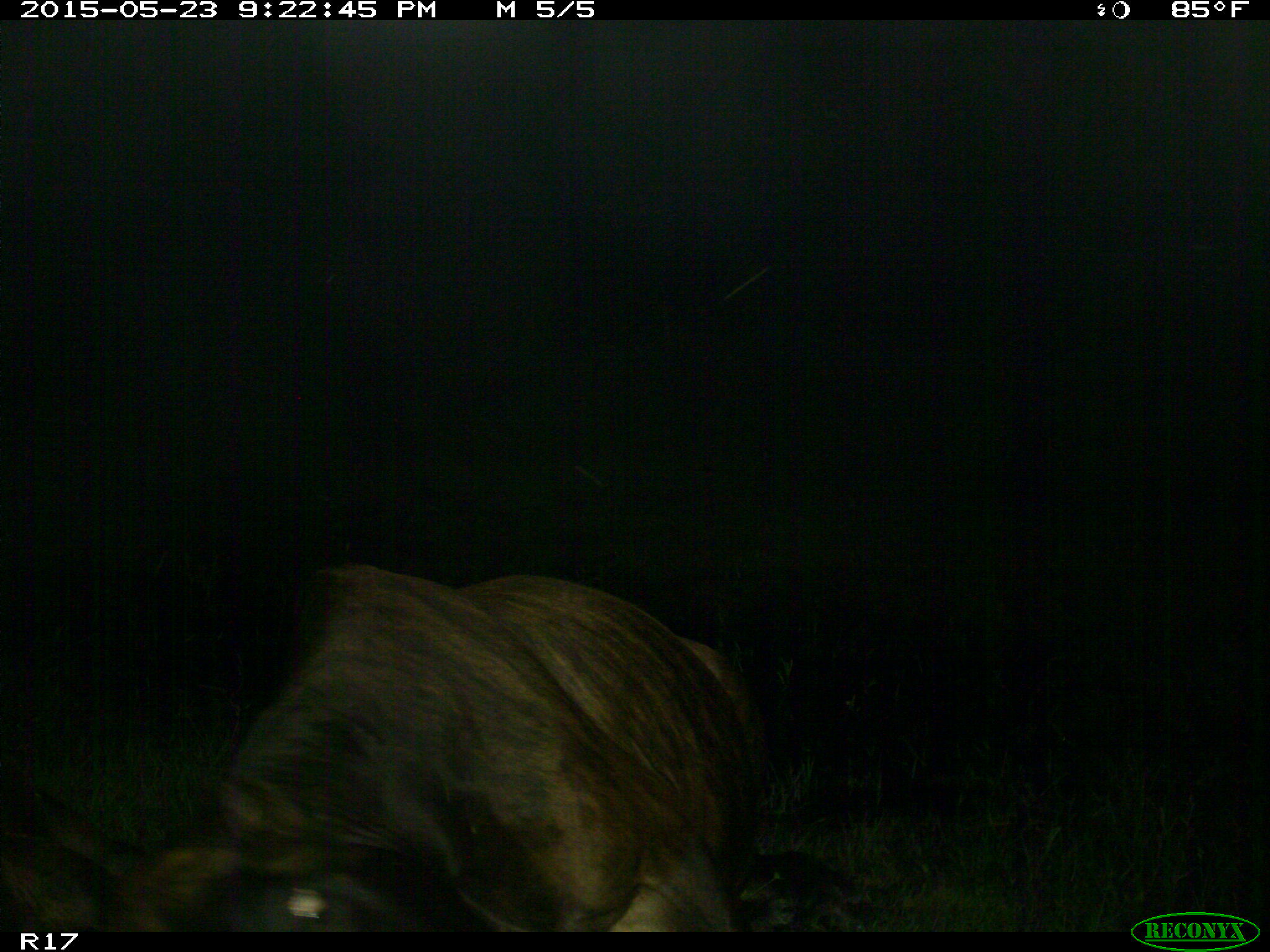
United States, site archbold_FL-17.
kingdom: Animalia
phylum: Chordata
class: Mammalia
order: Artiodactyla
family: Bovidae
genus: Bos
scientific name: Bos taurus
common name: domestic cow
Bos taurus (domestic cow).